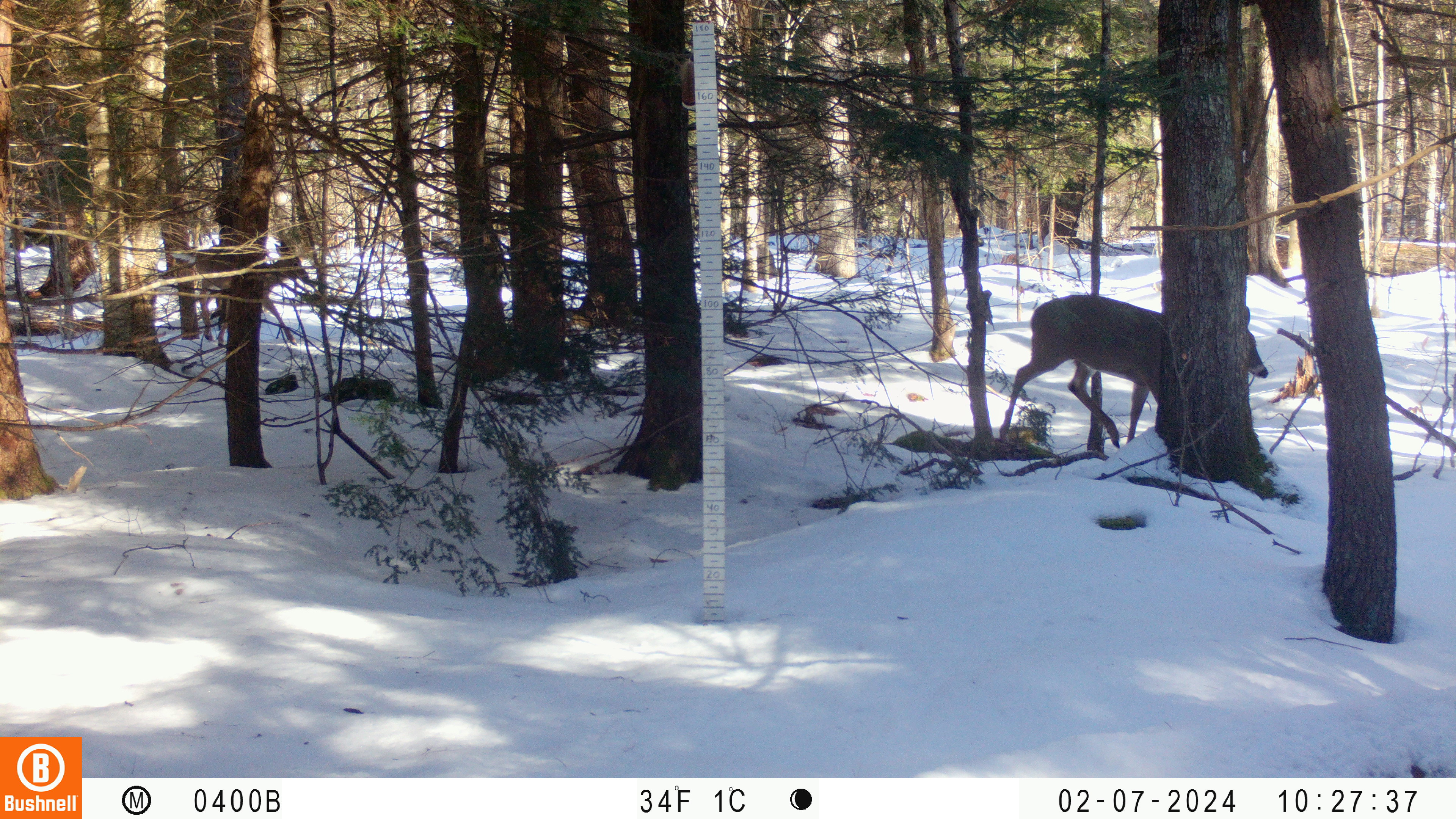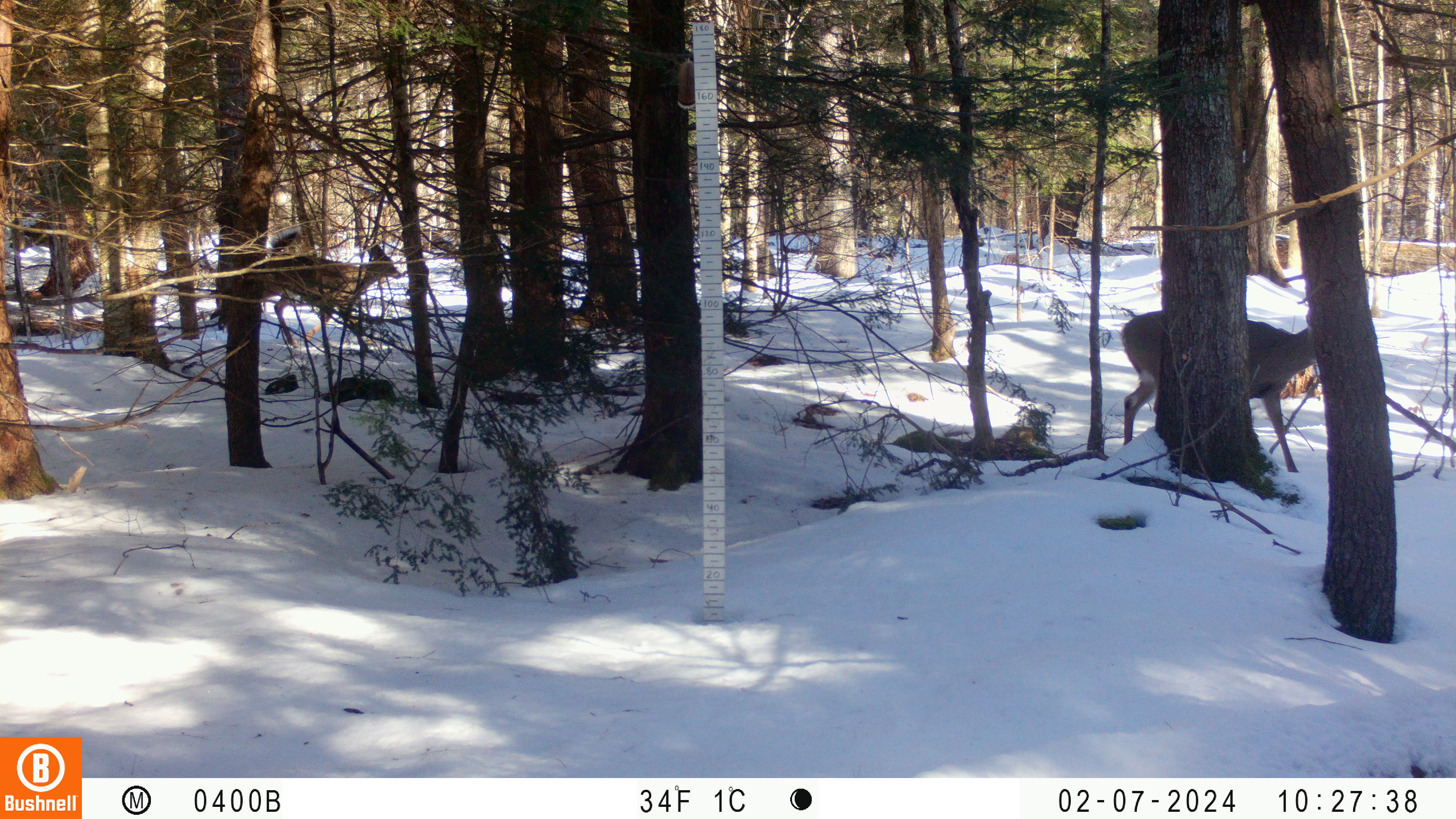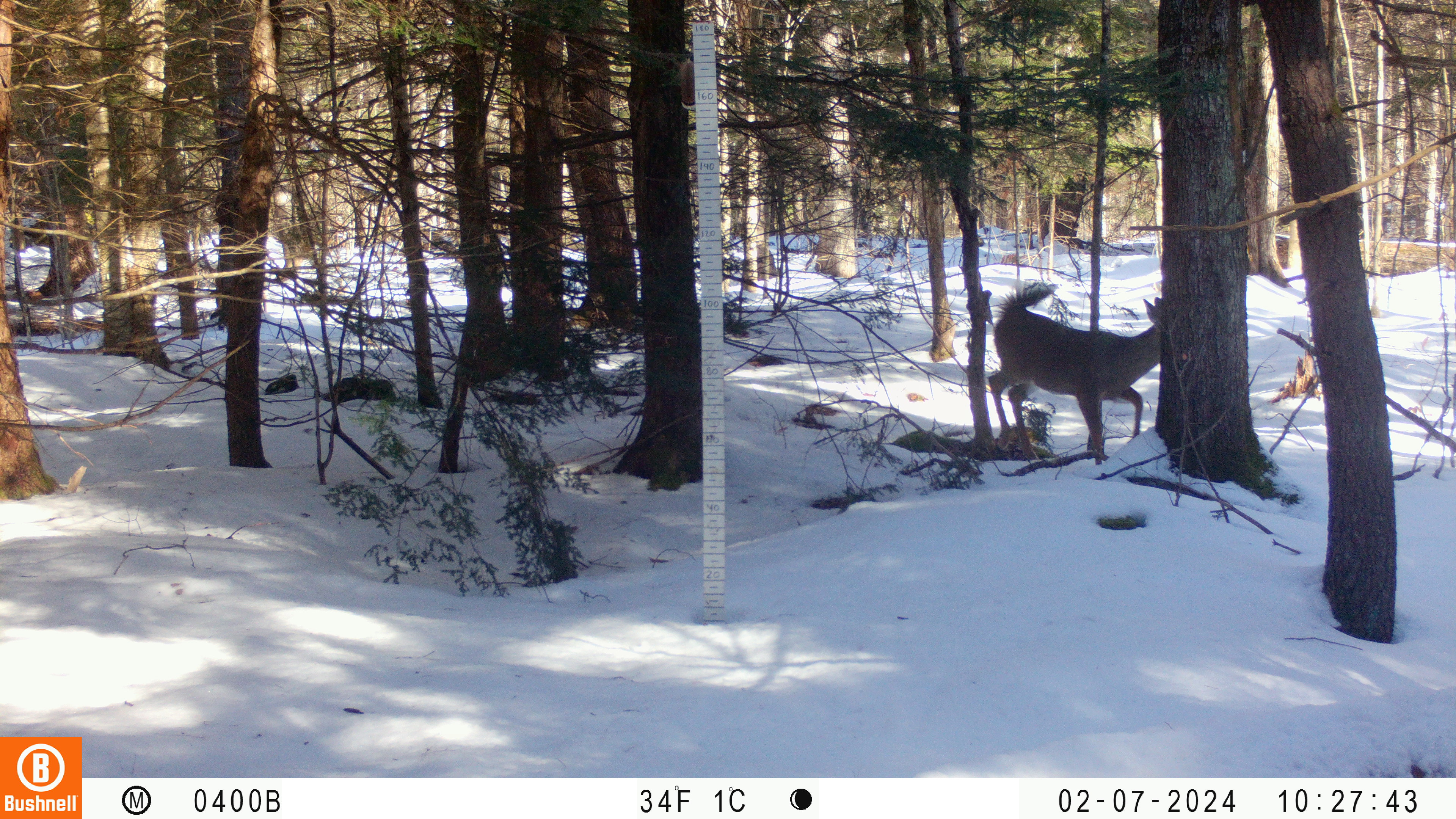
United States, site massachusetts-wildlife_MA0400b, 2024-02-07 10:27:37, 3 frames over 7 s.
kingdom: Animalia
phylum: Chordata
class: Mammalia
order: Artiodactyla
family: Cervidae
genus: Odocoileus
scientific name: Odocoileus virginianus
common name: white-tailed deer